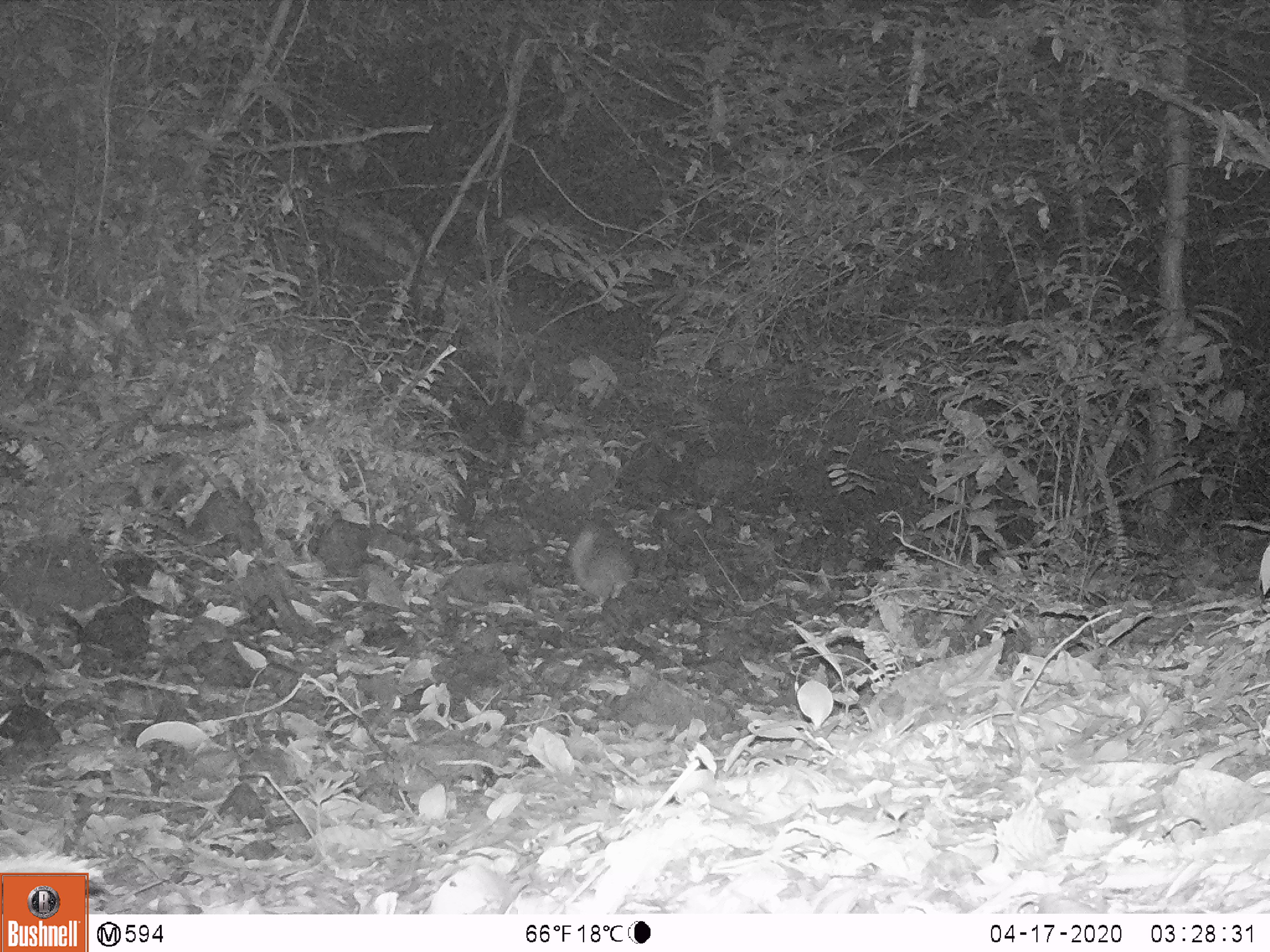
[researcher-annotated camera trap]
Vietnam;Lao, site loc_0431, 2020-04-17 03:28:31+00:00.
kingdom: Animalia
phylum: Chordata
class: Mammalia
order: Carnivora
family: Mustelidae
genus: Melogale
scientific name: Melogale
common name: ferret badger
Ferret badger (Melogale). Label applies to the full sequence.